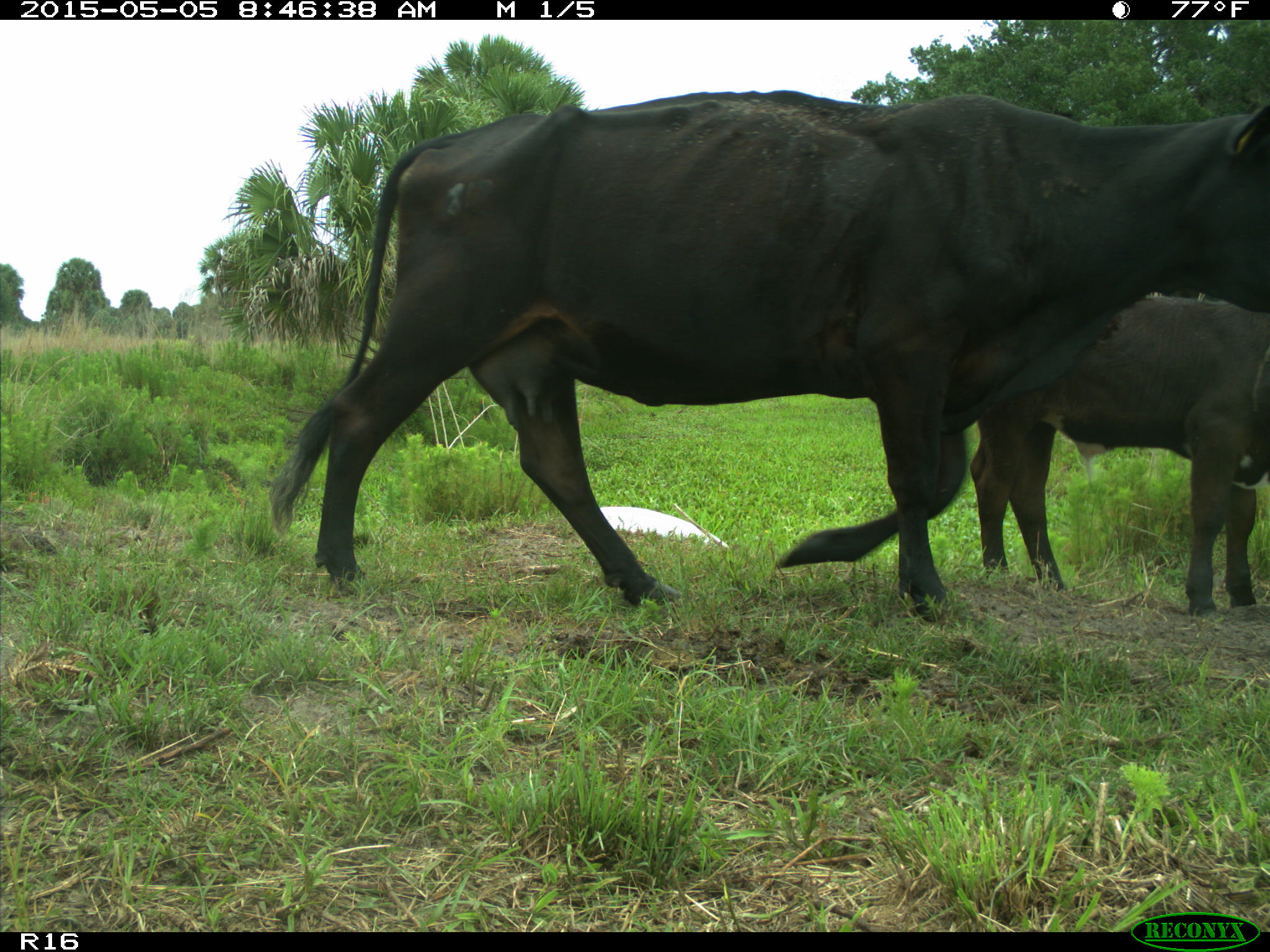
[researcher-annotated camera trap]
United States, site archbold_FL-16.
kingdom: Animalia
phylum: Chordata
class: Mammalia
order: Artiodactyla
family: Bovidae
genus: Bos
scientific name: Bos taurus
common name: domestic cow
Bos taurus (domestic cow).